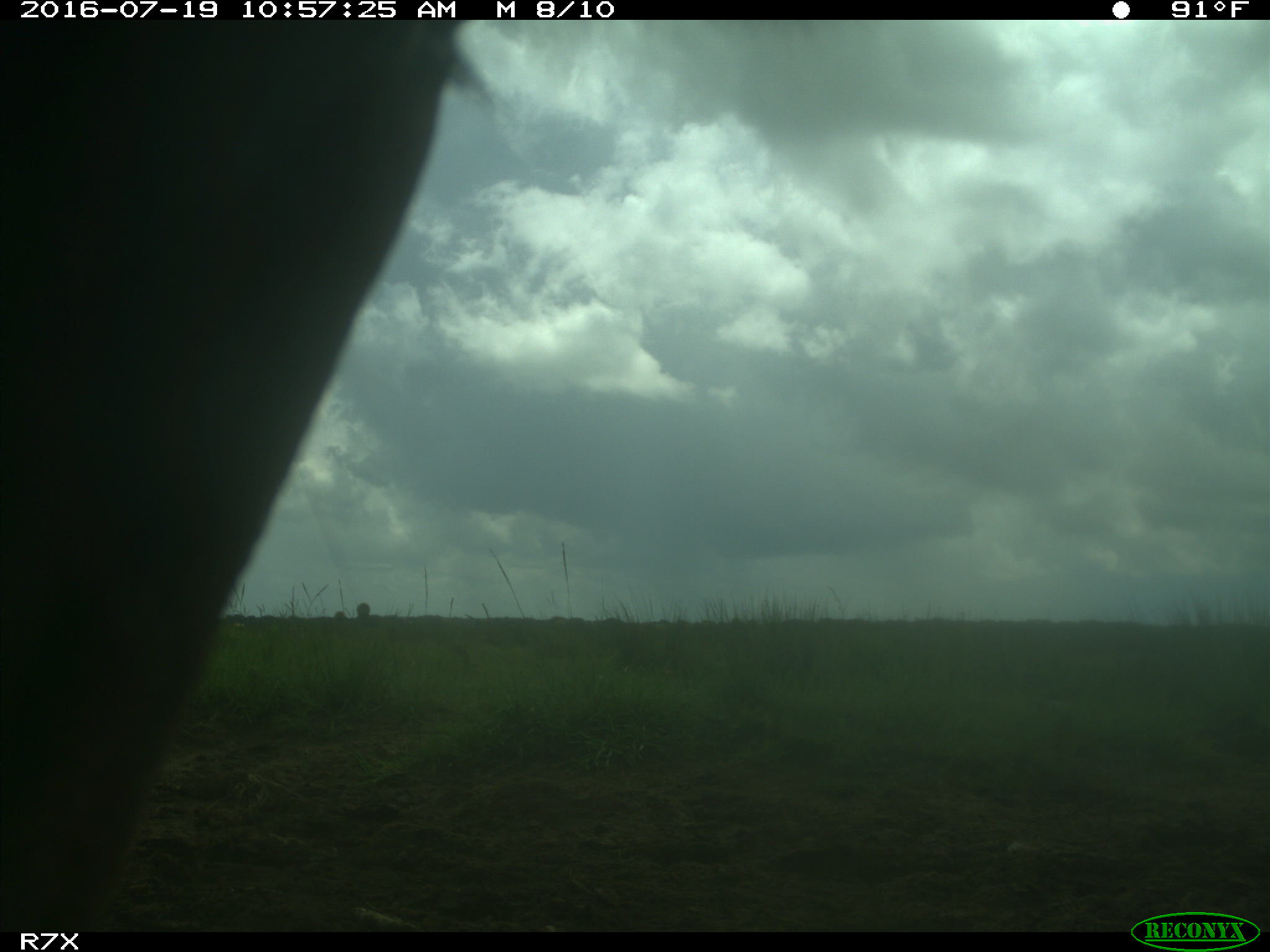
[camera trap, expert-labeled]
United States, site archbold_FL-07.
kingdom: Animalia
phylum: Chordata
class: Mammalia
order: Artiodactyla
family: Bovidae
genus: Bos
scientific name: Bos taurus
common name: domestic cow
Bos taurus (domestic cow).